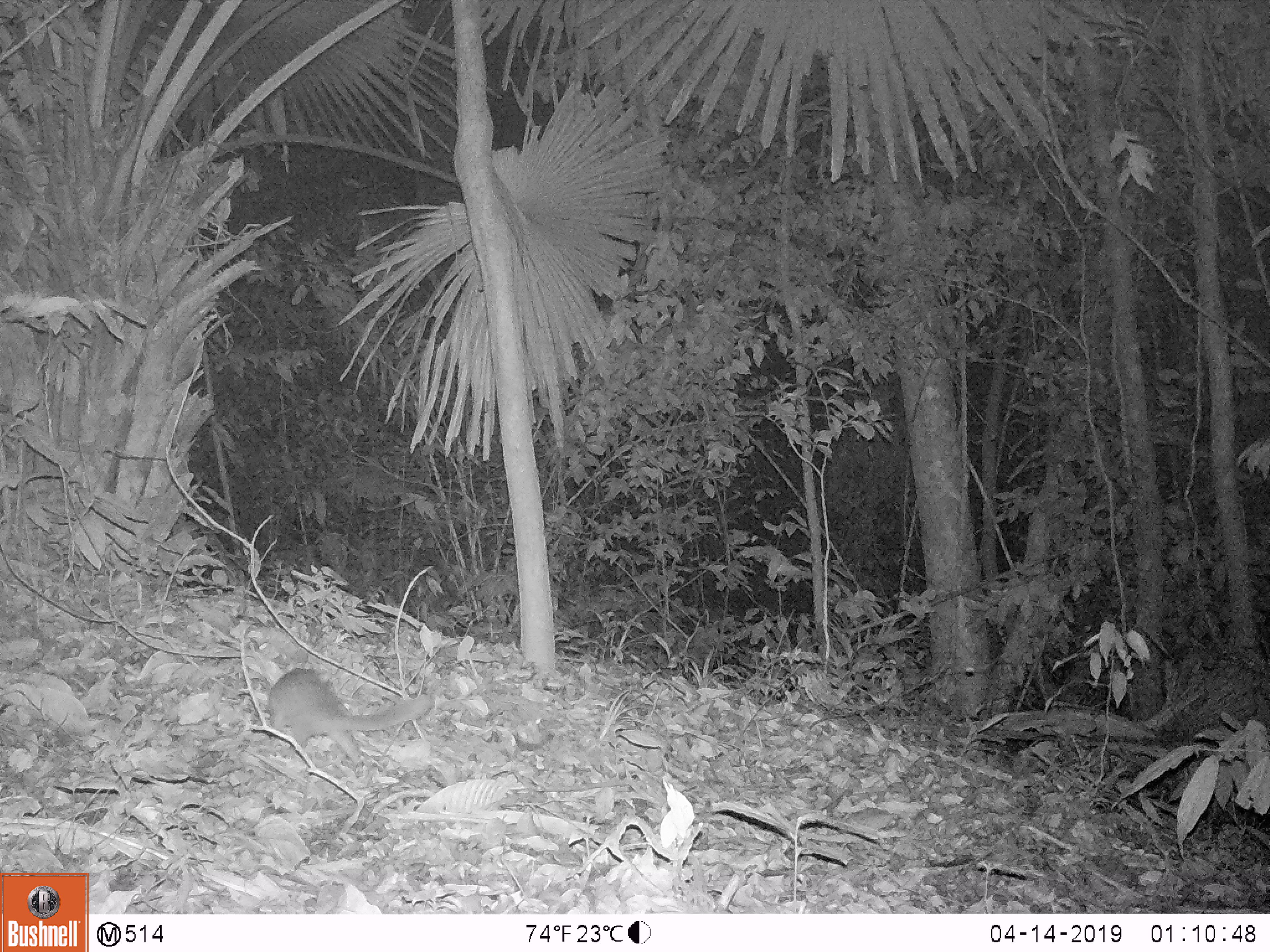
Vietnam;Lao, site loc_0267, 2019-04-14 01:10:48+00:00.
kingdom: Animalia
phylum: Chordata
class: Mammalia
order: Carnivora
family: Mustelidae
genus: Melogale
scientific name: Melogale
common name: ferret badger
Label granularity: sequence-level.